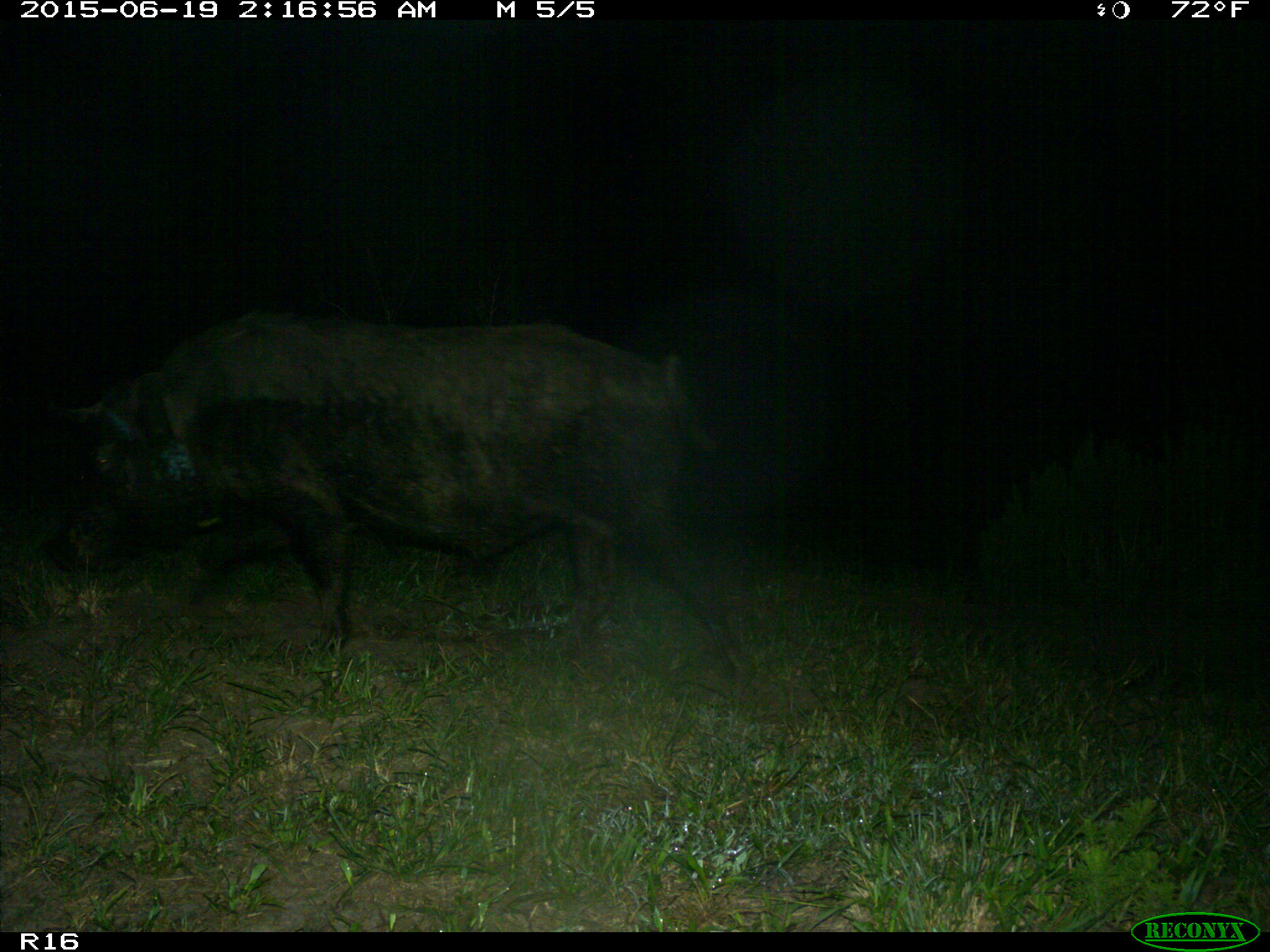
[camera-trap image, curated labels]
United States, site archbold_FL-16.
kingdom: Animalia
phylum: Chordata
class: Mammalia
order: Artiodactyla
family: Suidae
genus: Sus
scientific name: Sus scrofa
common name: wild boar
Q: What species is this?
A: Sus scrofa (wild boar).